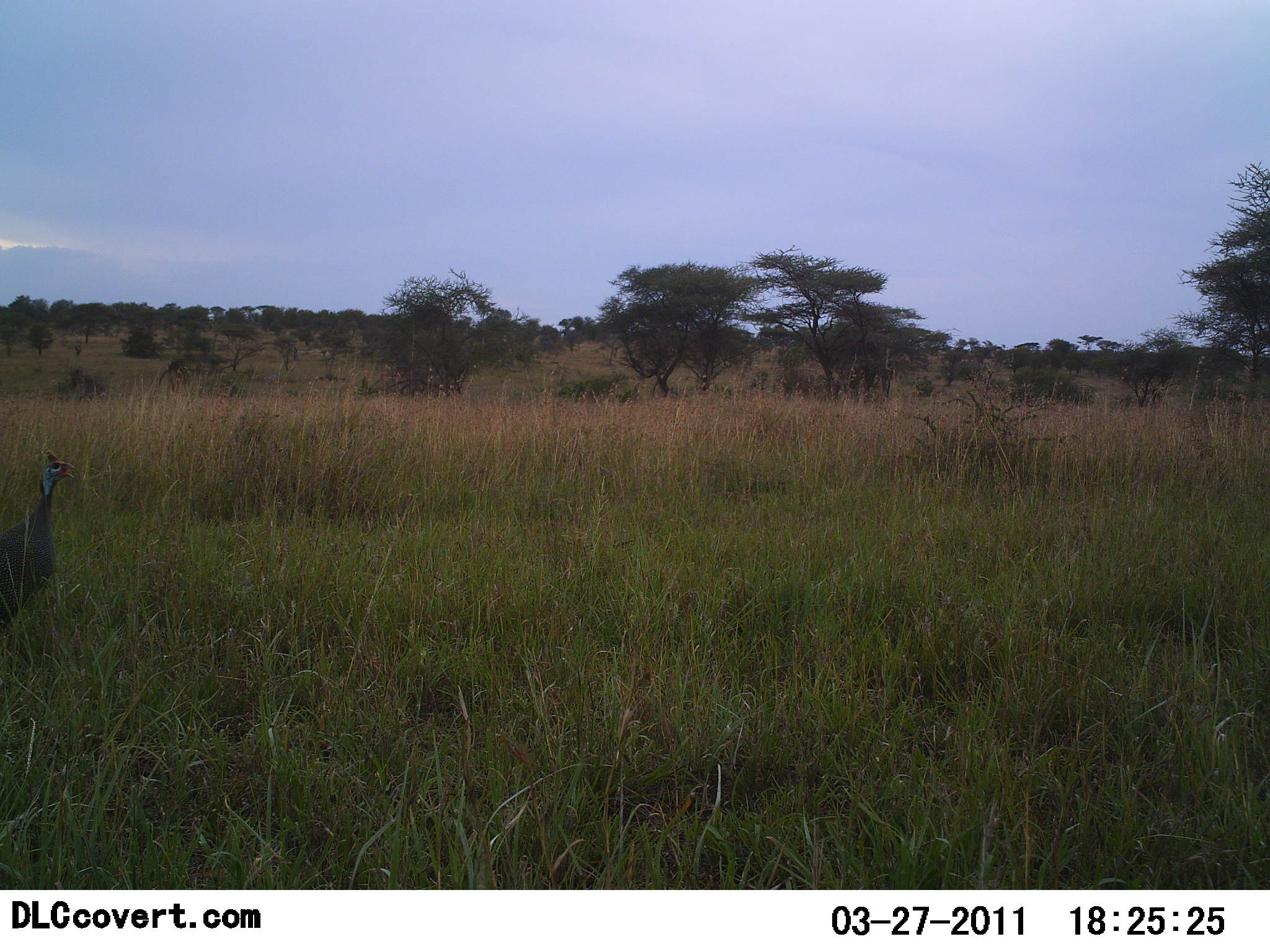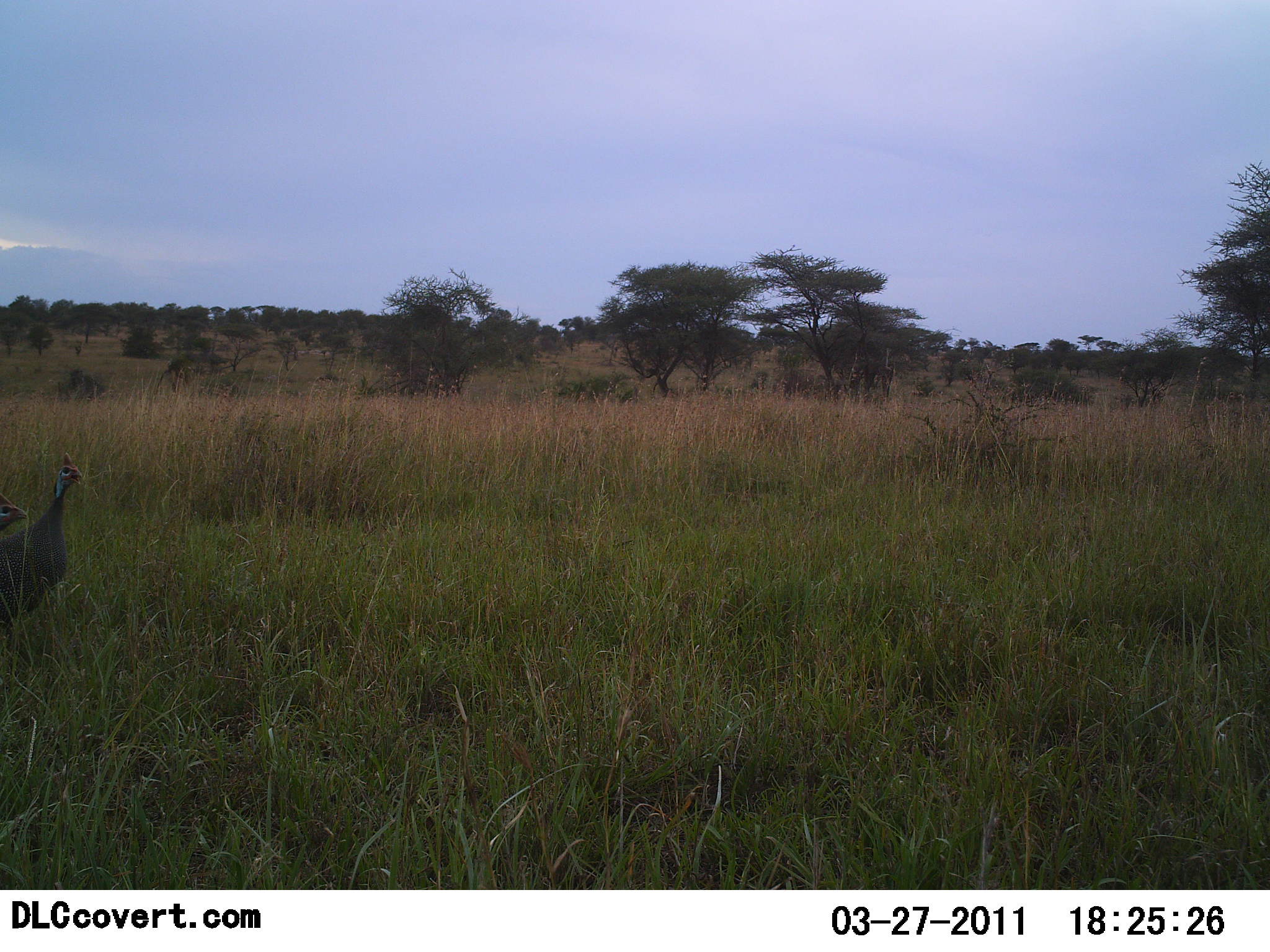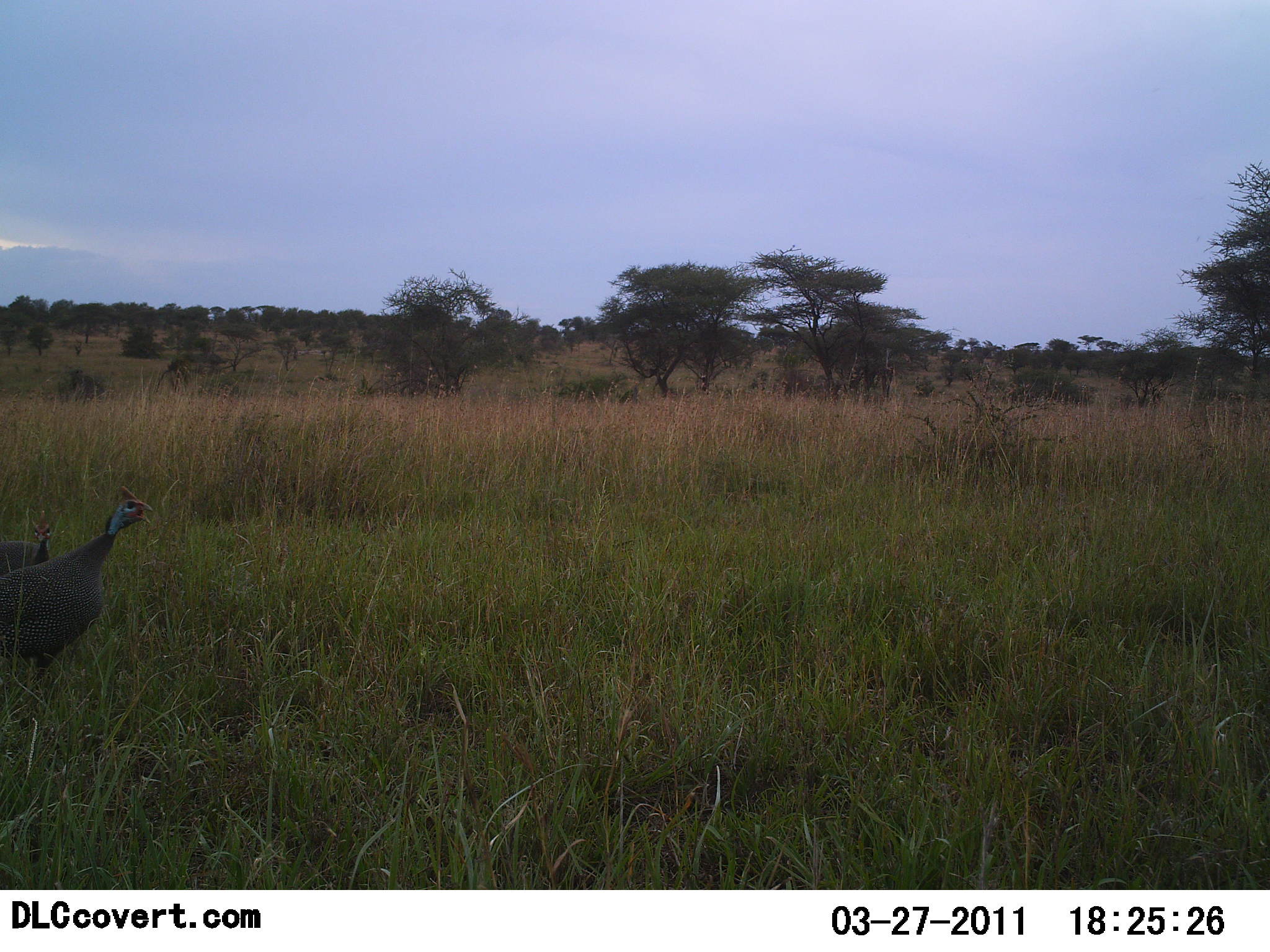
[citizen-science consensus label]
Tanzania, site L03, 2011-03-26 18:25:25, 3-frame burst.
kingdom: Animalia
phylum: Chordata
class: Aves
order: Galliformes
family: Numididae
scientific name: Numididae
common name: guinea fowl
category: guineafowl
Guineafowl (guinea fowl) (Numididae), count 2. Behavior (volunteer vote fractions): standing 27%, resting 0%, moving 73%, interacting 9%. Young present (vote fraction): 0%. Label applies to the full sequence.